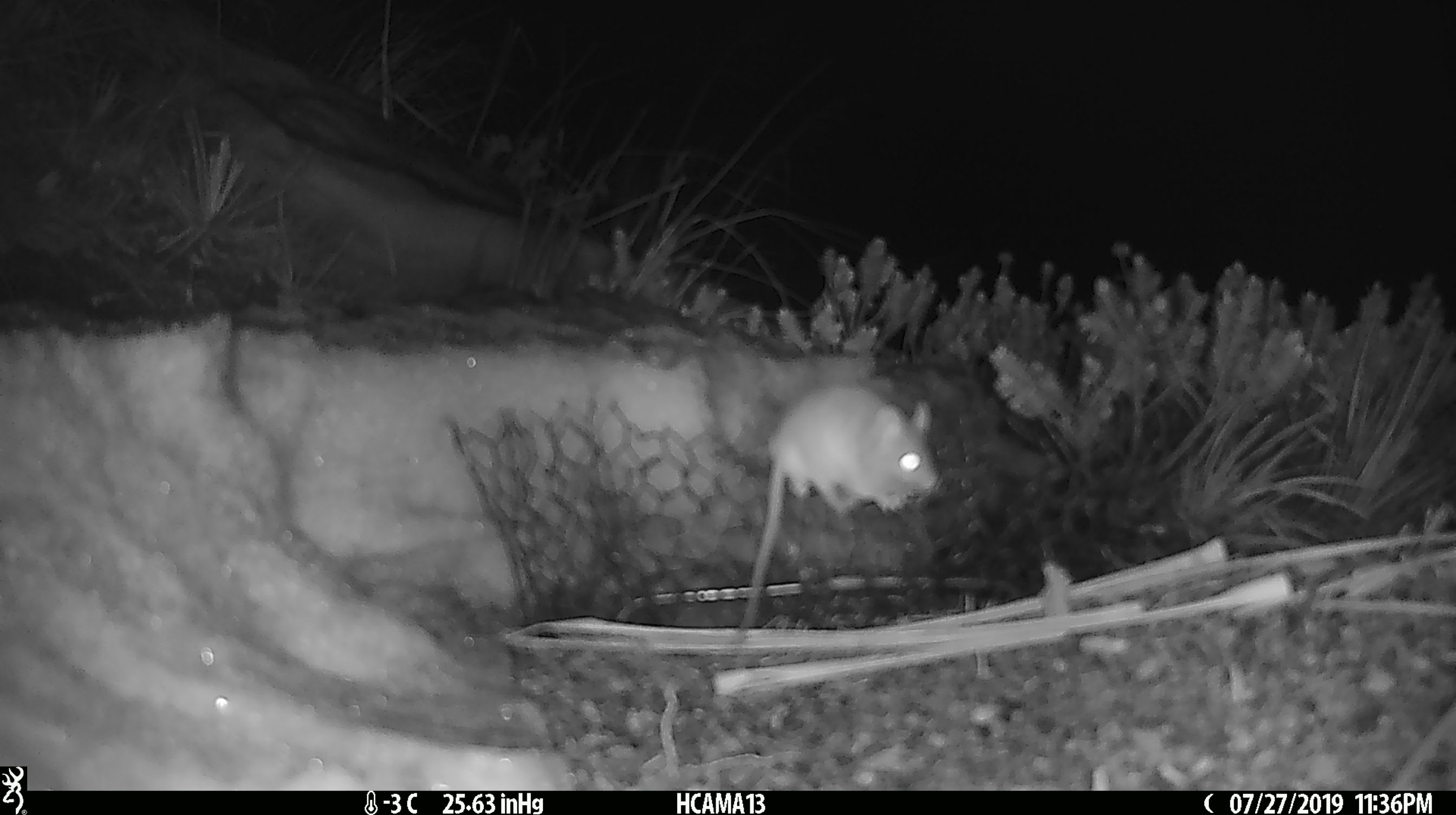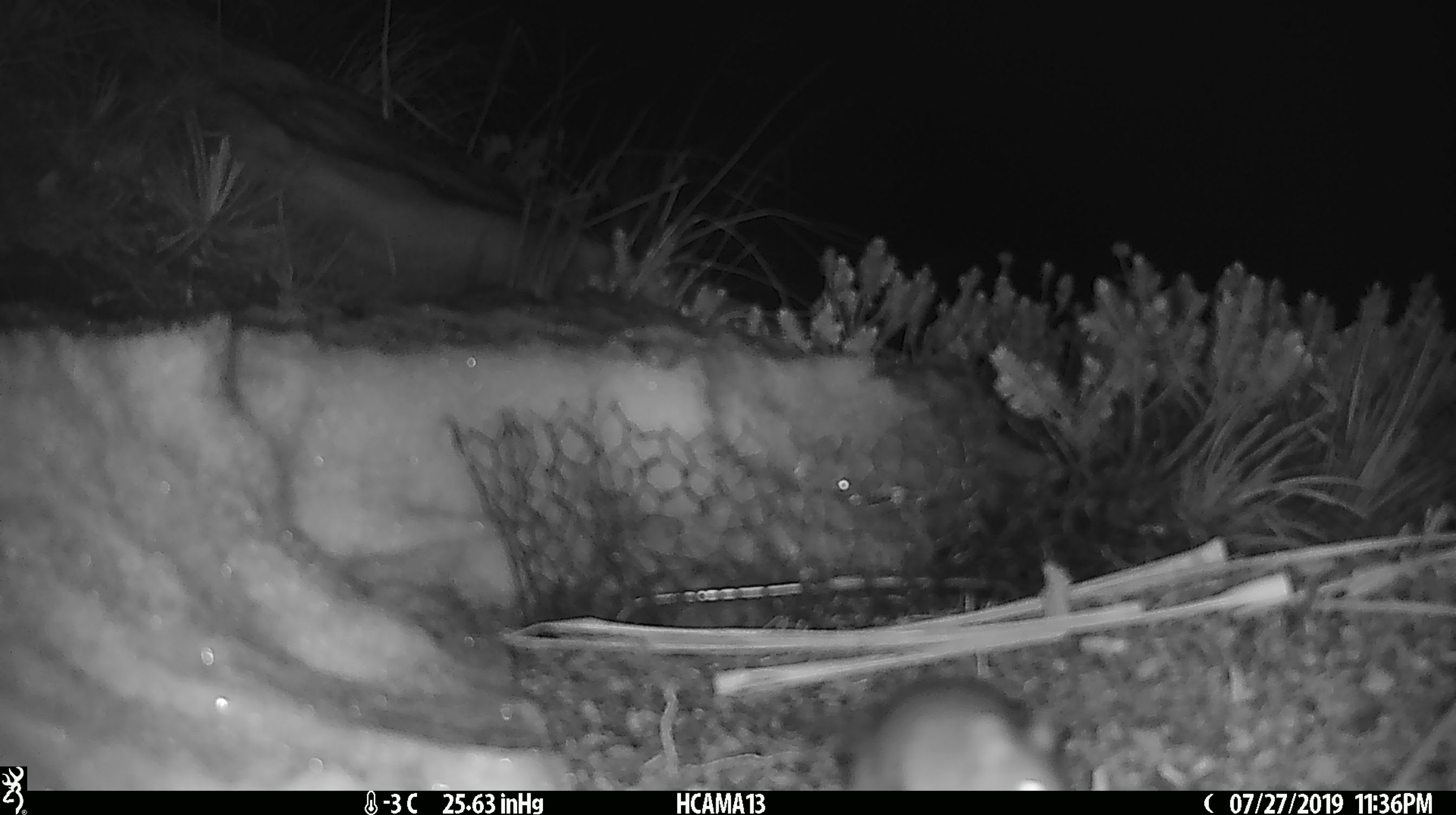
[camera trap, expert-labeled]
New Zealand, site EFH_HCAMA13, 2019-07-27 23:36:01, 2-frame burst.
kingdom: Animalia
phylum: Chordata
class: Mammalia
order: Rodentia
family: Muridae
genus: Mus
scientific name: Mus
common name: mouse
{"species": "mouse (Mus)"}